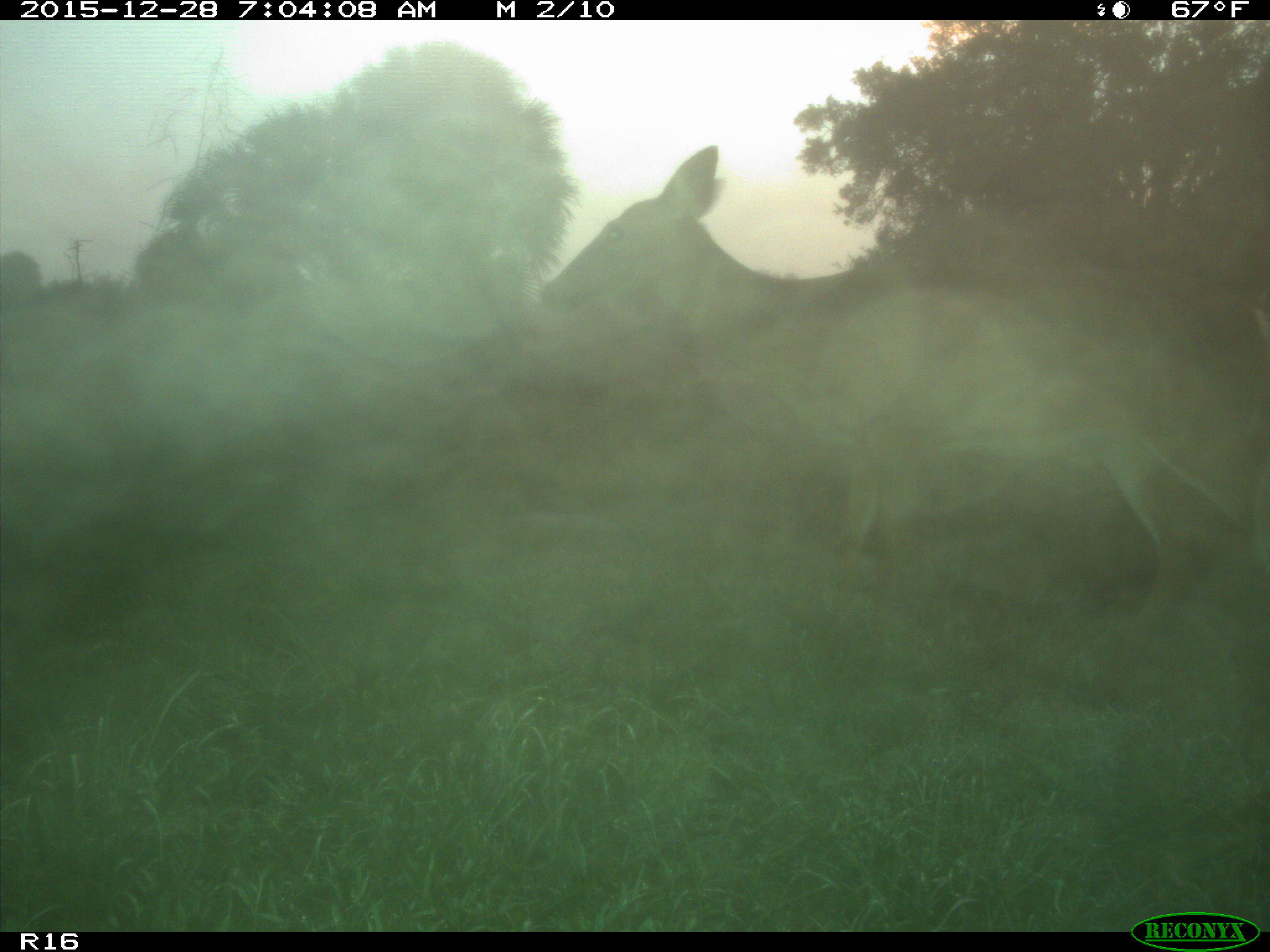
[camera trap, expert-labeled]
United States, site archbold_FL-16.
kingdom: Animalia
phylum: Chordata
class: Mammalia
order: Artiodactyla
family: Cervidae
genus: Odocoileus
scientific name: Odocoileus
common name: deer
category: unidentified deer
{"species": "unidentified deer (deer) (Odocoileus)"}